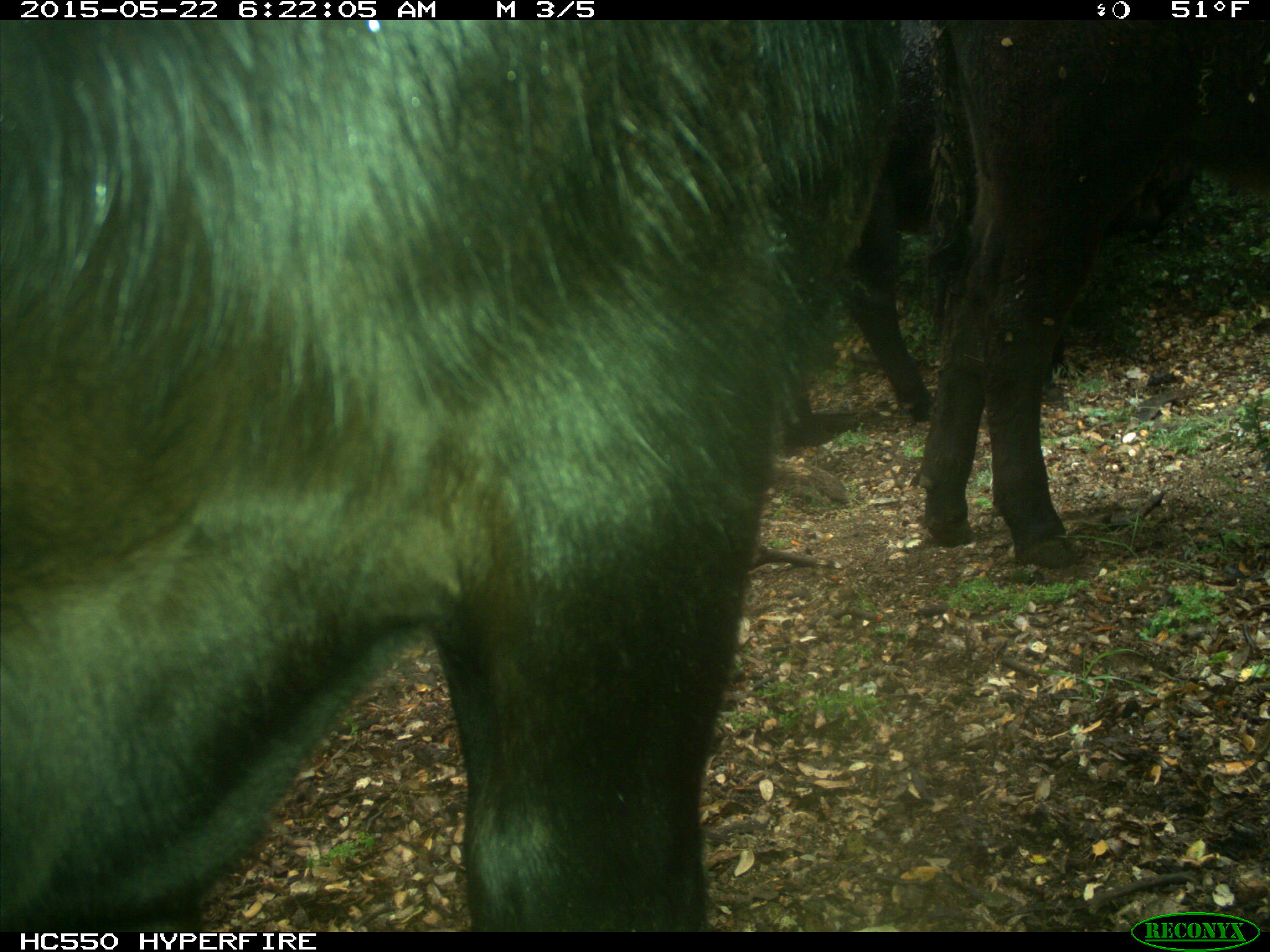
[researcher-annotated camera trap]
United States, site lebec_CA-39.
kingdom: Animalia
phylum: Chordata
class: Mammalia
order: Artiodactyla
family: Bovidae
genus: Bos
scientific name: Bos taurus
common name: domestic cow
Bos taurus (domestic cow).